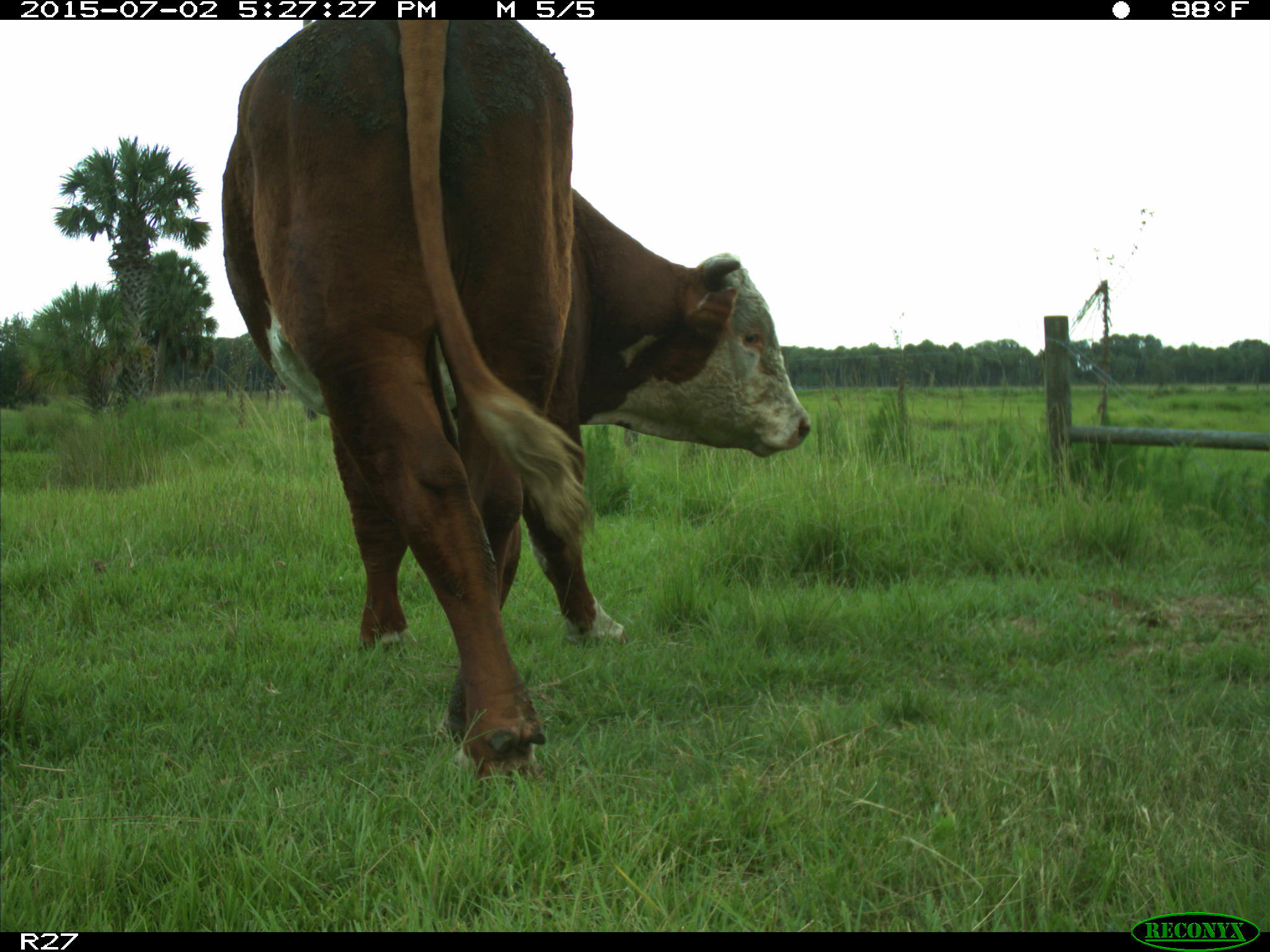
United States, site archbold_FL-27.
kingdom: Animalia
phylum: Chordata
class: Mammalia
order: Artiodactyla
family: Bovidae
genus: Bos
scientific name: Bos taurus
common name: domestic cow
Bos taurus (domestic cow).